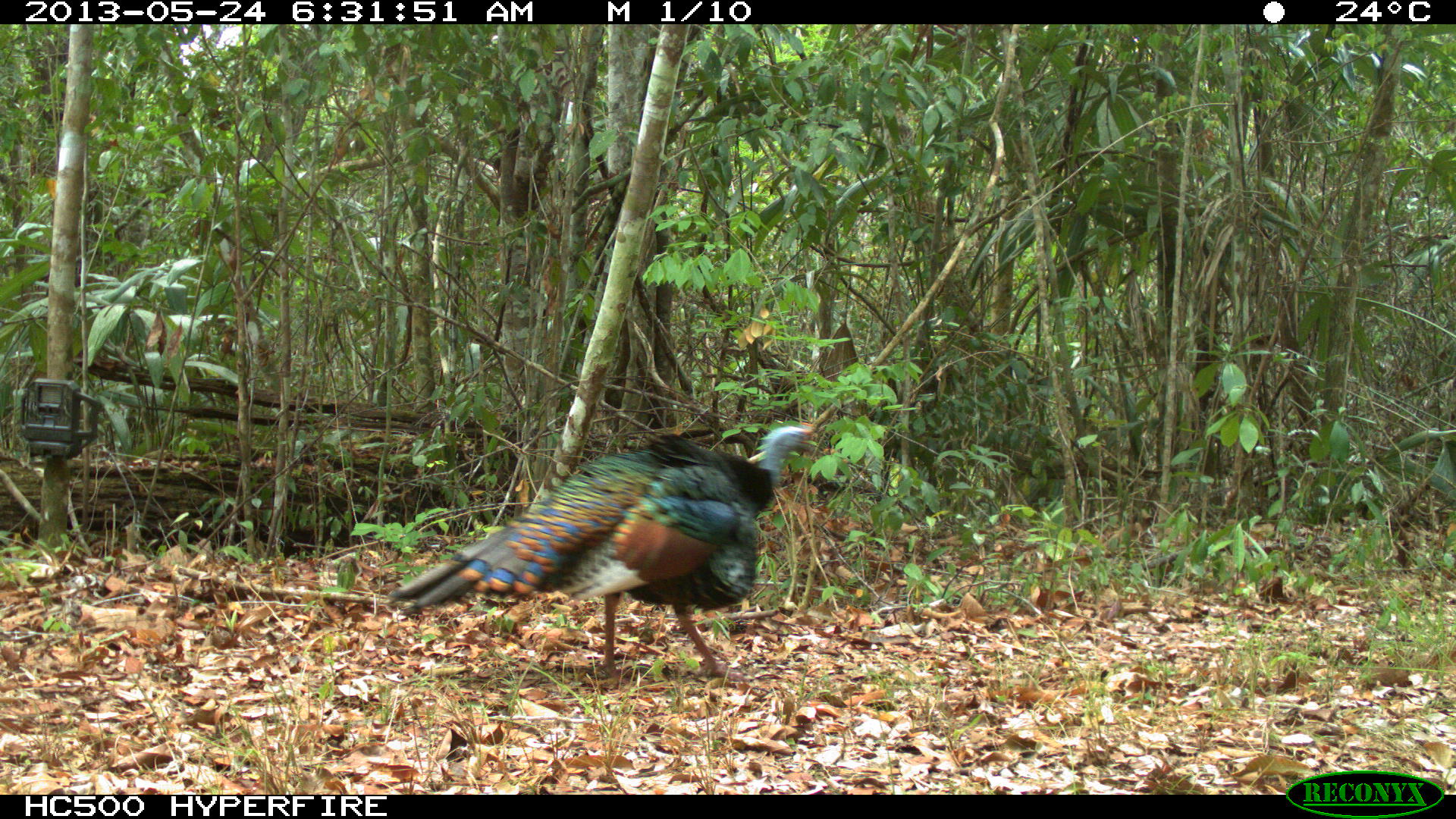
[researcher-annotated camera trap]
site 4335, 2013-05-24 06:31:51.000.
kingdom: Animalia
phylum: Chordata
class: Aves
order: Galliformes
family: Phasianidae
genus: Meleagris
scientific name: Meleagris ocellata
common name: ocellated turkey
Meleagris ocellata (ocellated turkey), count 1, sex male.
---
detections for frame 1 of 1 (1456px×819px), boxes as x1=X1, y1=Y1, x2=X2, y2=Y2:
meleagris ocellata: x1=386, y1=420, x2=818, y2=684